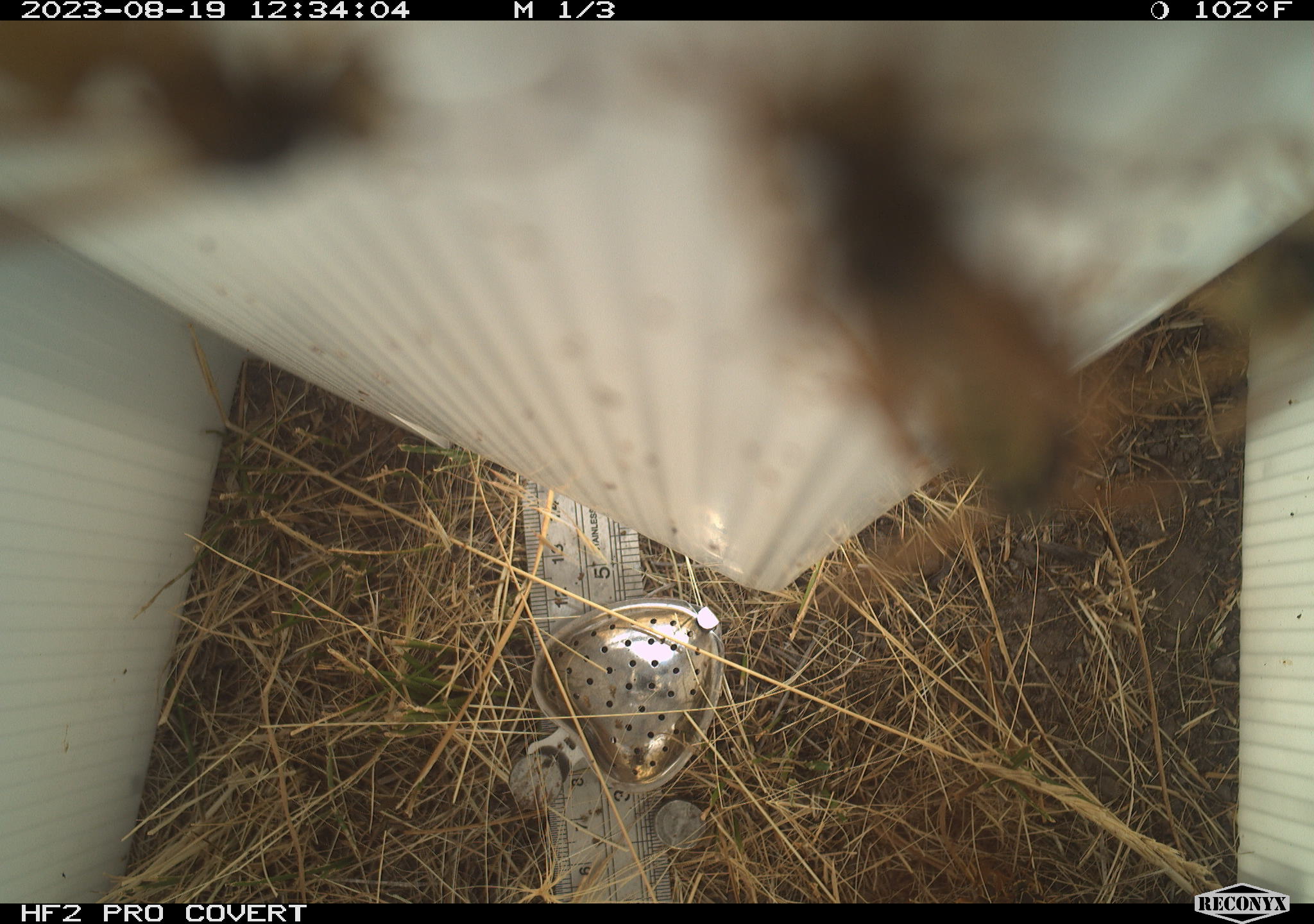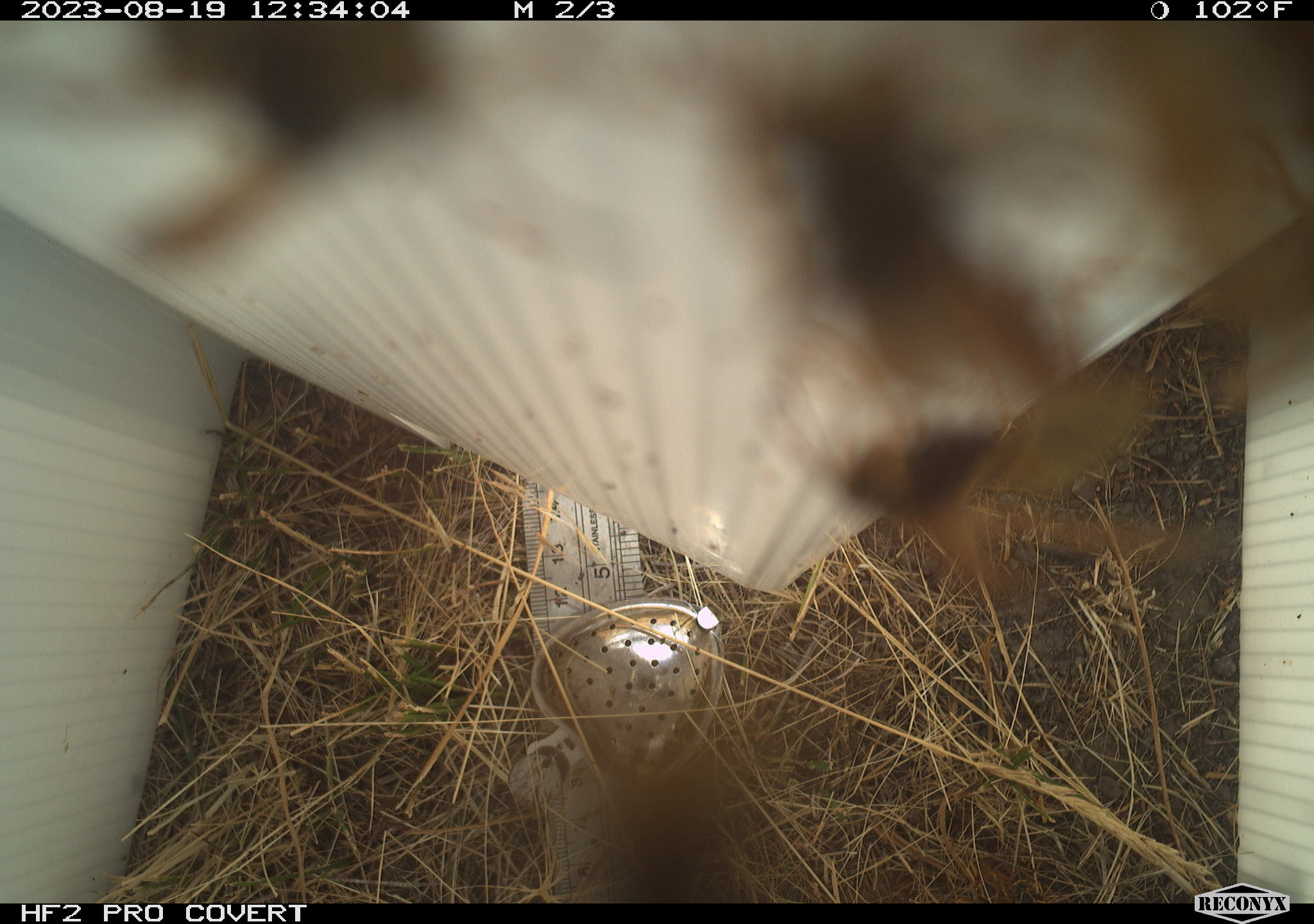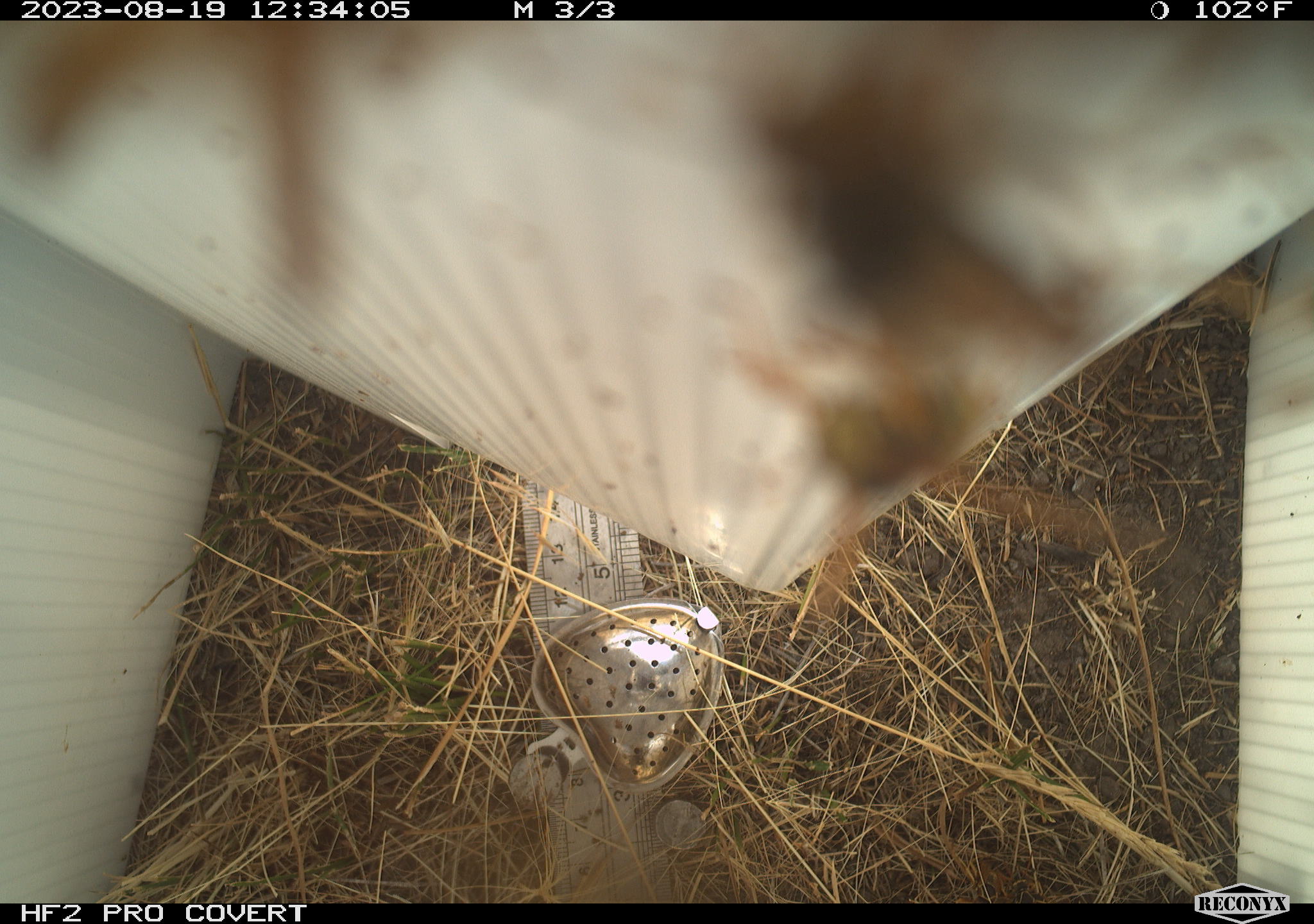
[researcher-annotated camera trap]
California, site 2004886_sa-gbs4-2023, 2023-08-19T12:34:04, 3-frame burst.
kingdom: Animalia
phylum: Arthropoda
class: Insecta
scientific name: Insecta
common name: insect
Insect (Insecta).